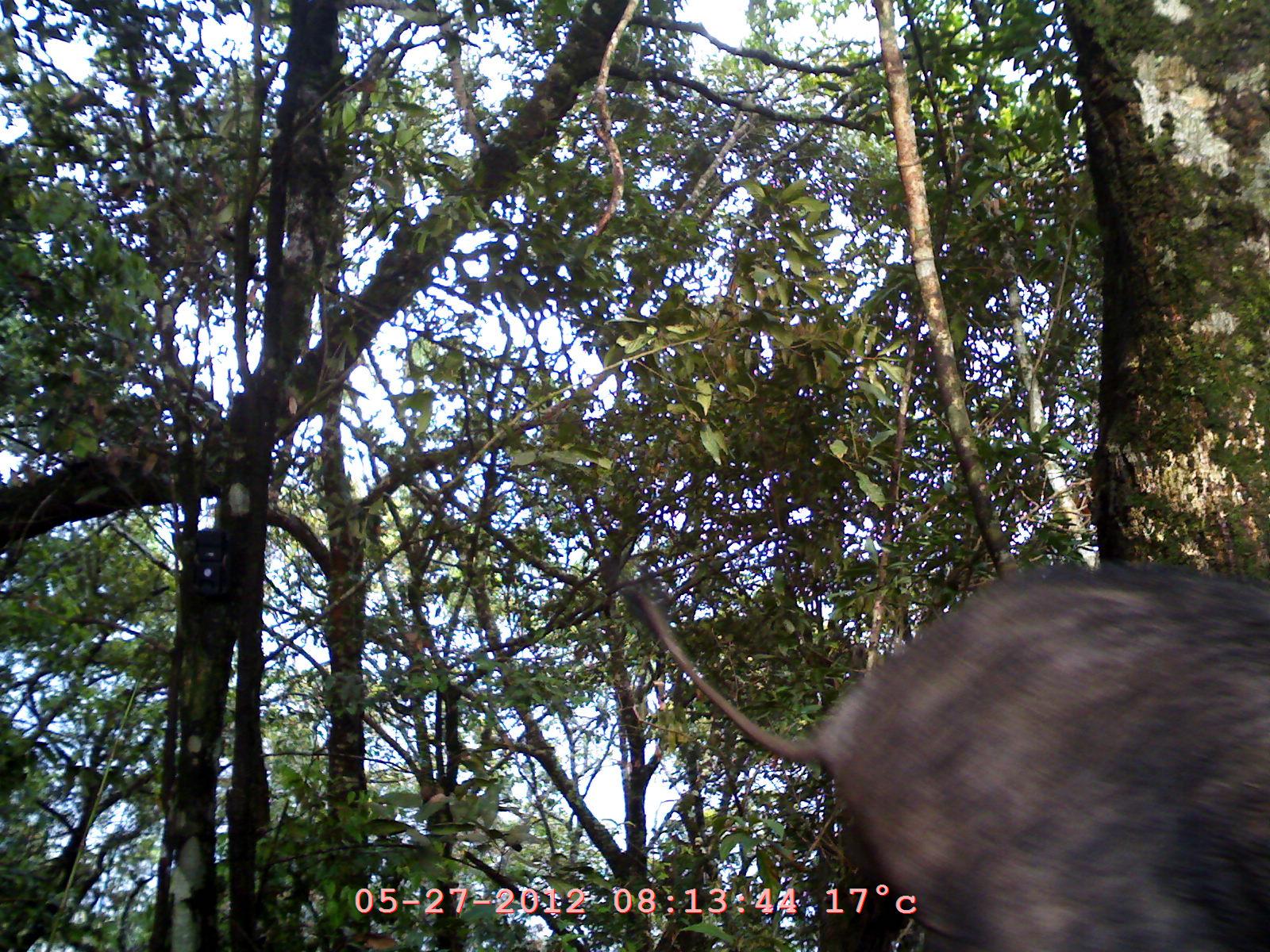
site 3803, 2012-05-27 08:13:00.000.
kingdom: Animalia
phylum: Chordata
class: Mammalia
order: Artiodactyla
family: Suidae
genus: Sus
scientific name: Sus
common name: pigs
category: sus sp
Sus sp (pigs) (Sus), count 1.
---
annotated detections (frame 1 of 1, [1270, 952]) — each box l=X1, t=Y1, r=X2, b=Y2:
sus sp: l=616, t=567, r=1268, b=950